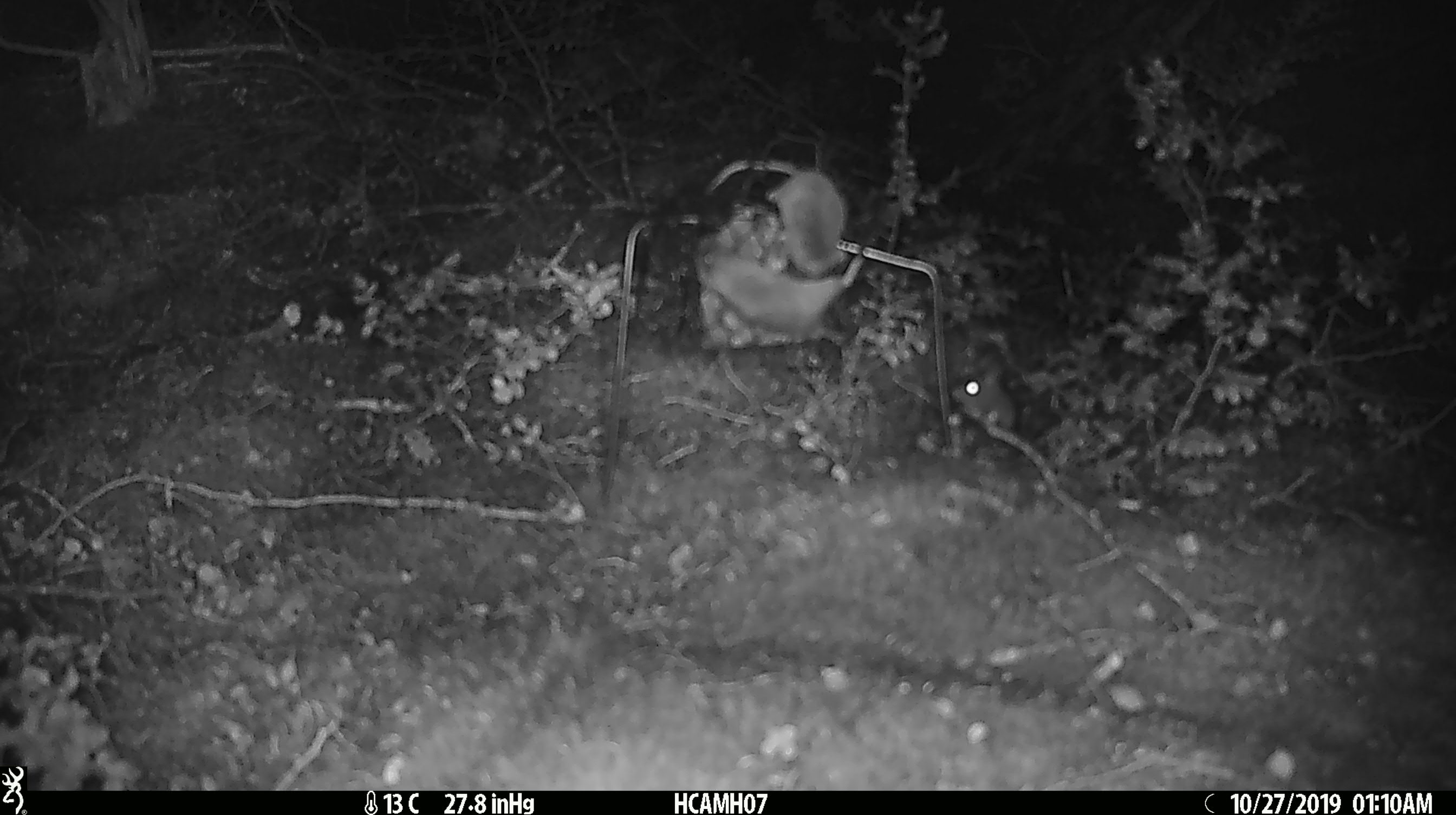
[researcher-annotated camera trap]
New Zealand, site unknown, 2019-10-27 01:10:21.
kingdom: Animalia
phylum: Chordata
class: Mammalia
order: Rodentia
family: Muridae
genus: Mus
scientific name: Mus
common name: mouse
Mouse (Mus).